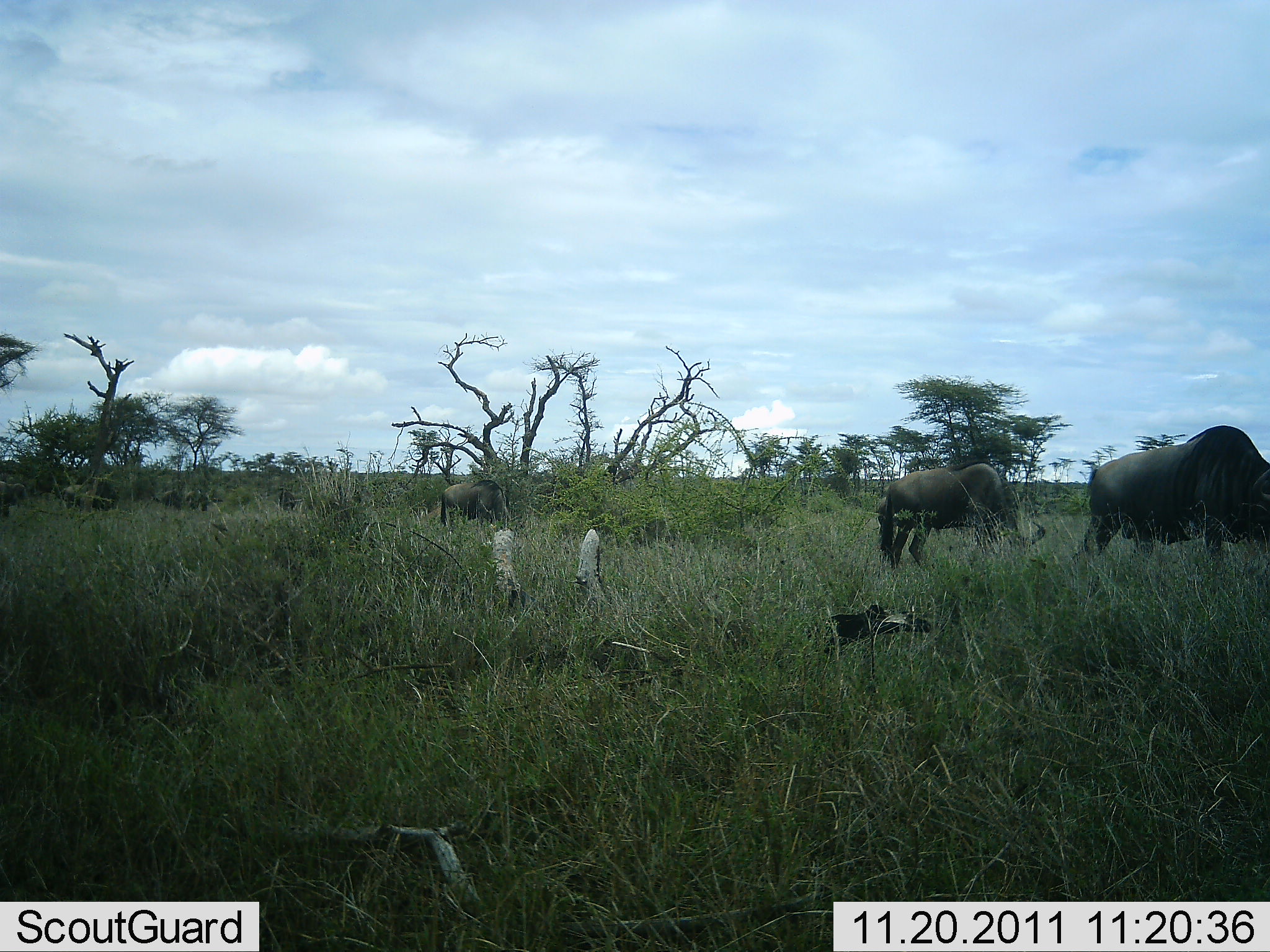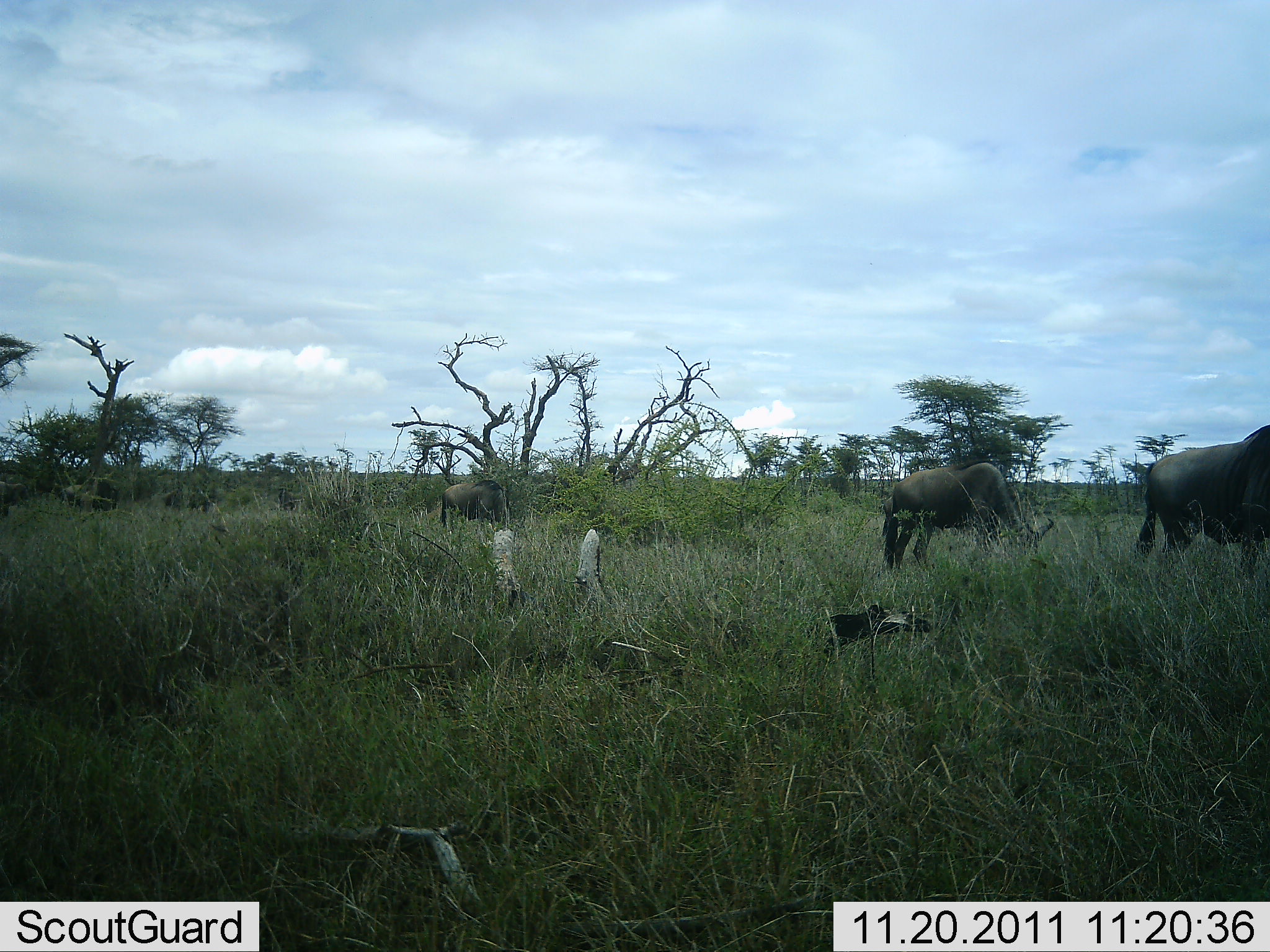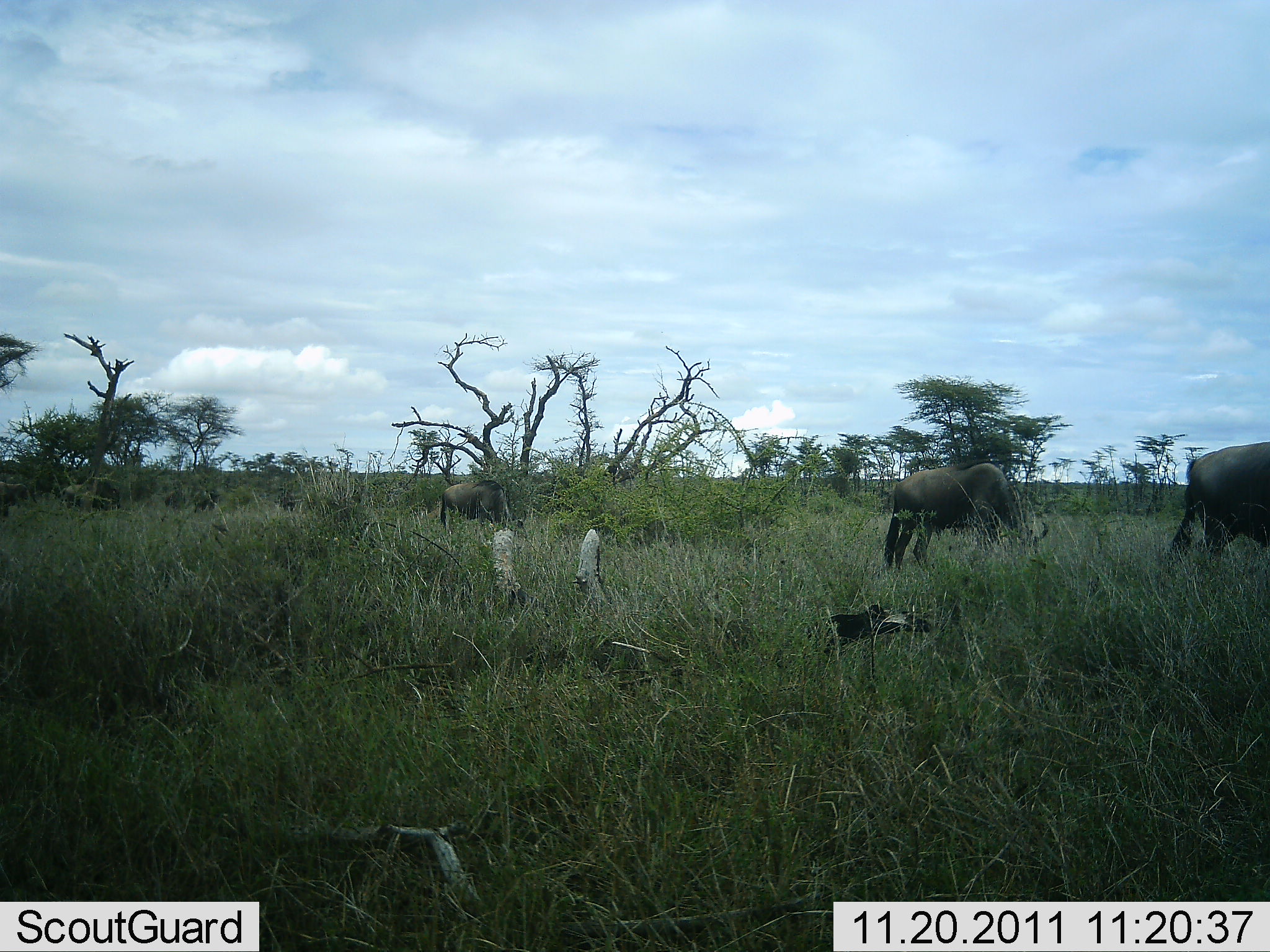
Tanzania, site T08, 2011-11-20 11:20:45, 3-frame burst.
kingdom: Animalia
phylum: Chordata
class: Mammalia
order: Artiodactyla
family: Bovidae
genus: Connochaetes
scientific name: Connochaetes taurinus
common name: blue wildebeest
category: wildebeest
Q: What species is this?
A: Wildebeest (blue wildebeest) (Connochaetes taurinus).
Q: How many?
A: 3.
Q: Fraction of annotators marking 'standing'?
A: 15%.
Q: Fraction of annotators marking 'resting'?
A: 0%.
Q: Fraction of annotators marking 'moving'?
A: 31%.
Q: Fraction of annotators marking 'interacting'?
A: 0%.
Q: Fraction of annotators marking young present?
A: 0%.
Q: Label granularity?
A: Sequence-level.